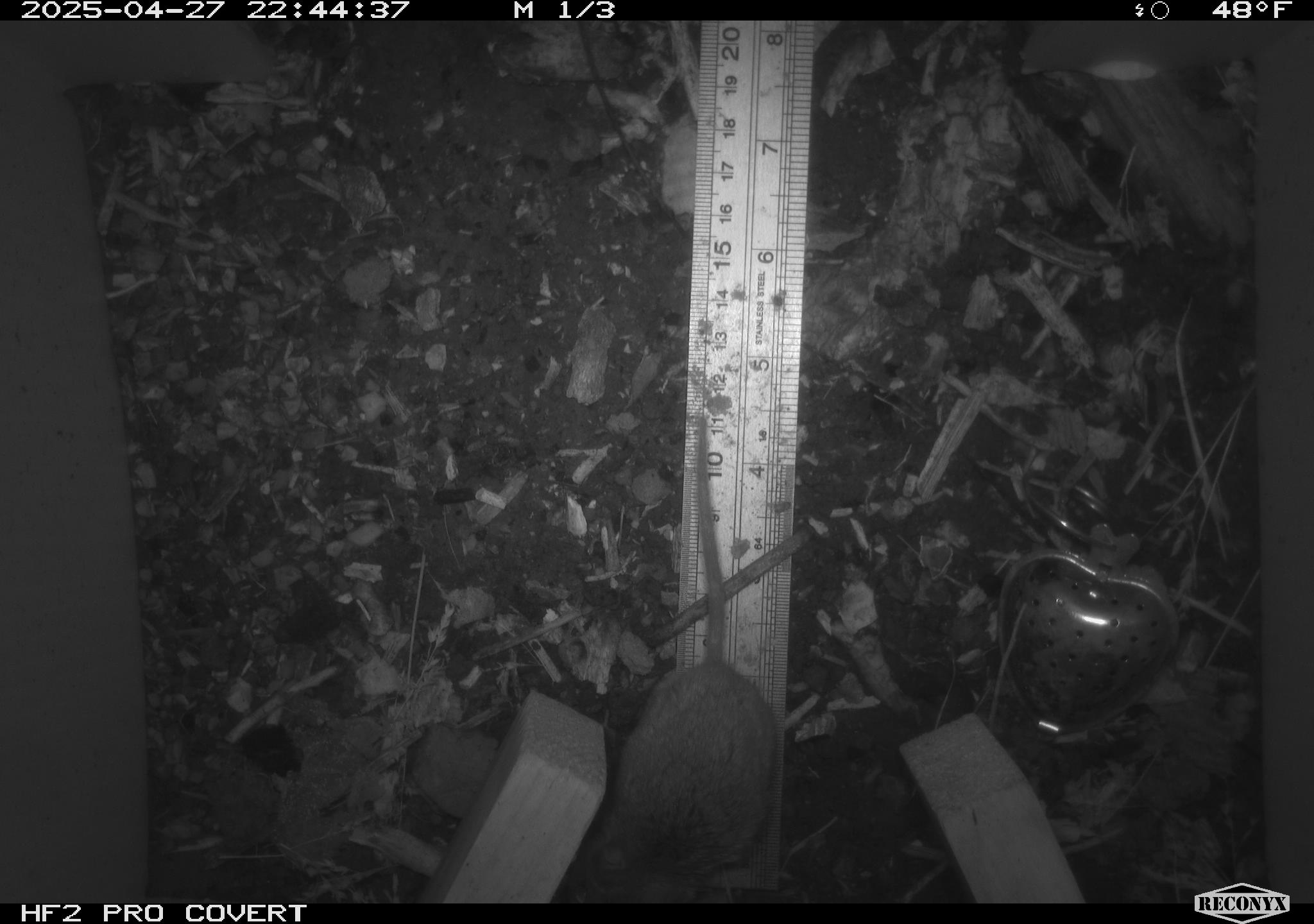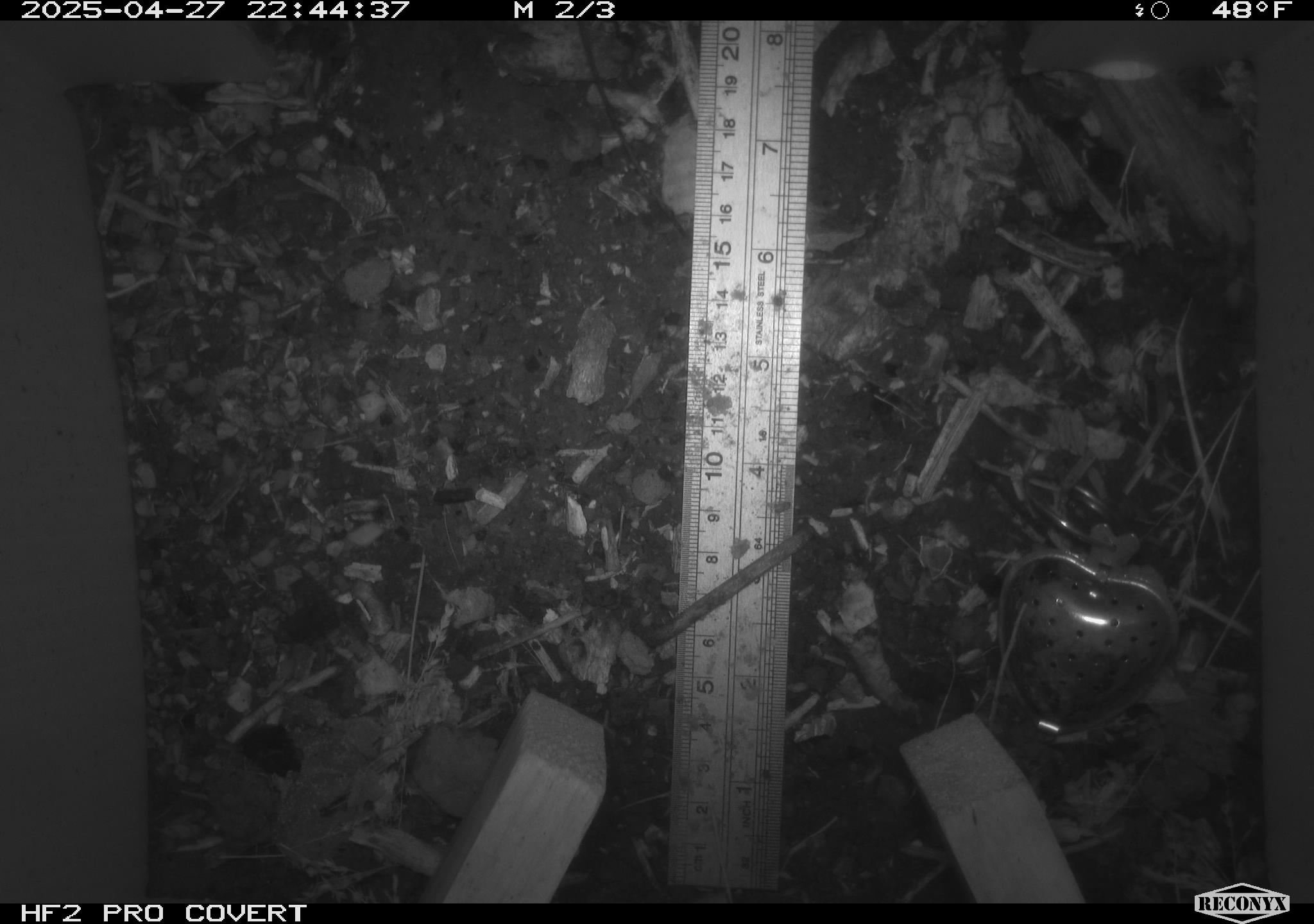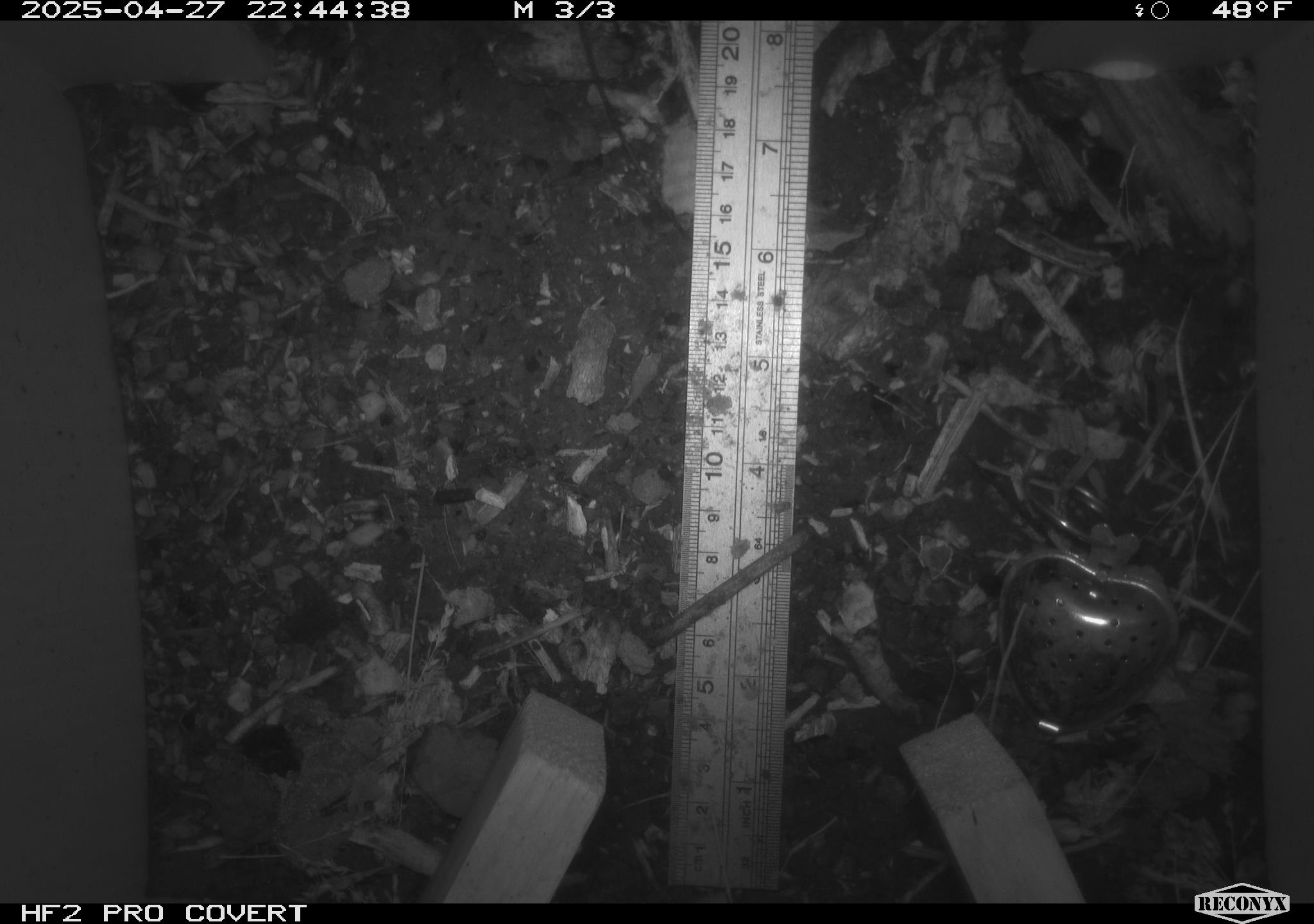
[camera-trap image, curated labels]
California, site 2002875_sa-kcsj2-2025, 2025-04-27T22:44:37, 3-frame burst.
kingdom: Animalia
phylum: Chordata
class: Mammalia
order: Rodentia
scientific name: Rodentia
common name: rodent